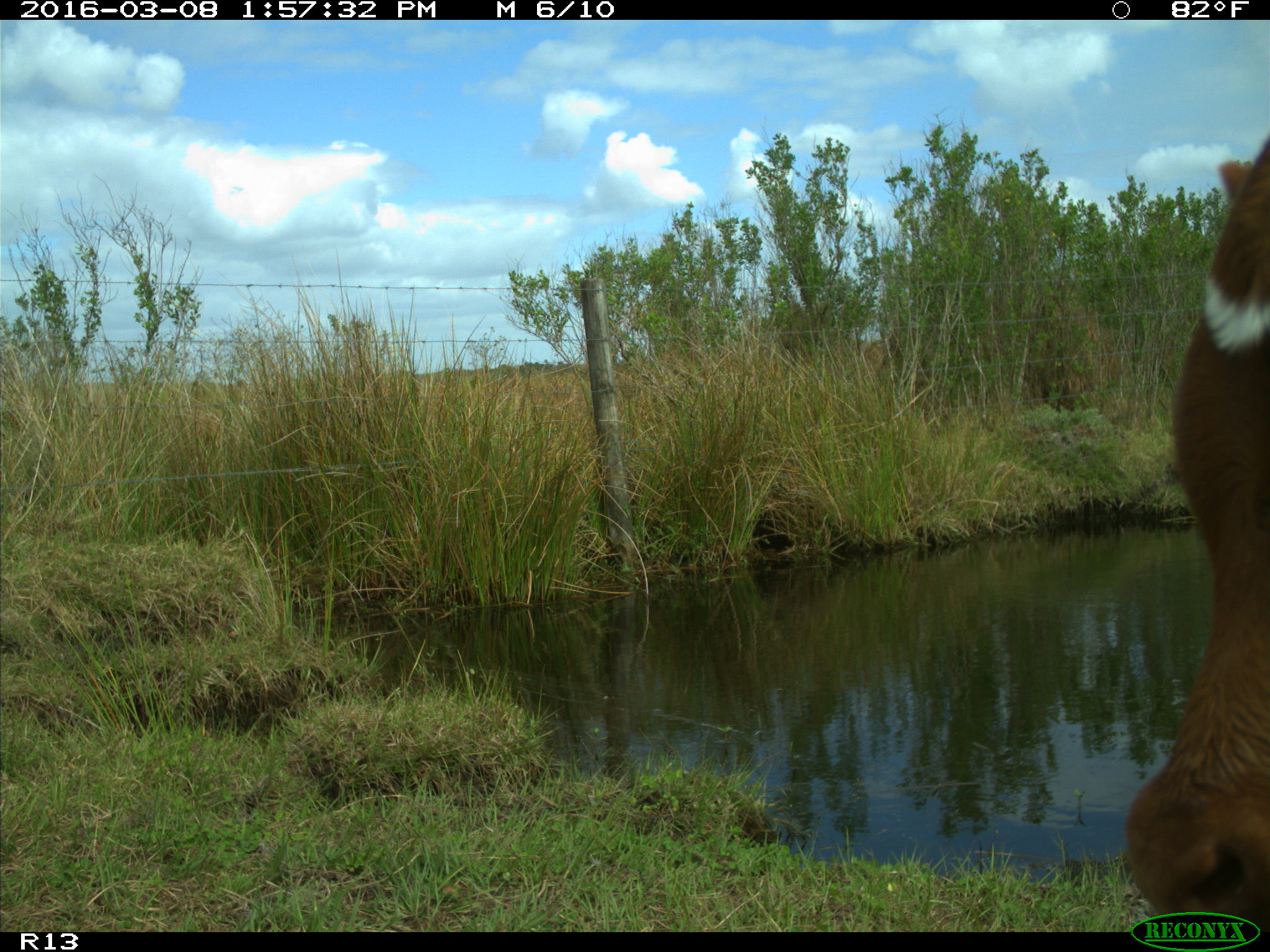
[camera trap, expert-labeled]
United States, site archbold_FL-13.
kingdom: Animalia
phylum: Chordata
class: Mammalia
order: Artiodactyla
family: Bovidae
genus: Bos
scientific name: Bos taurus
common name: domestic cow